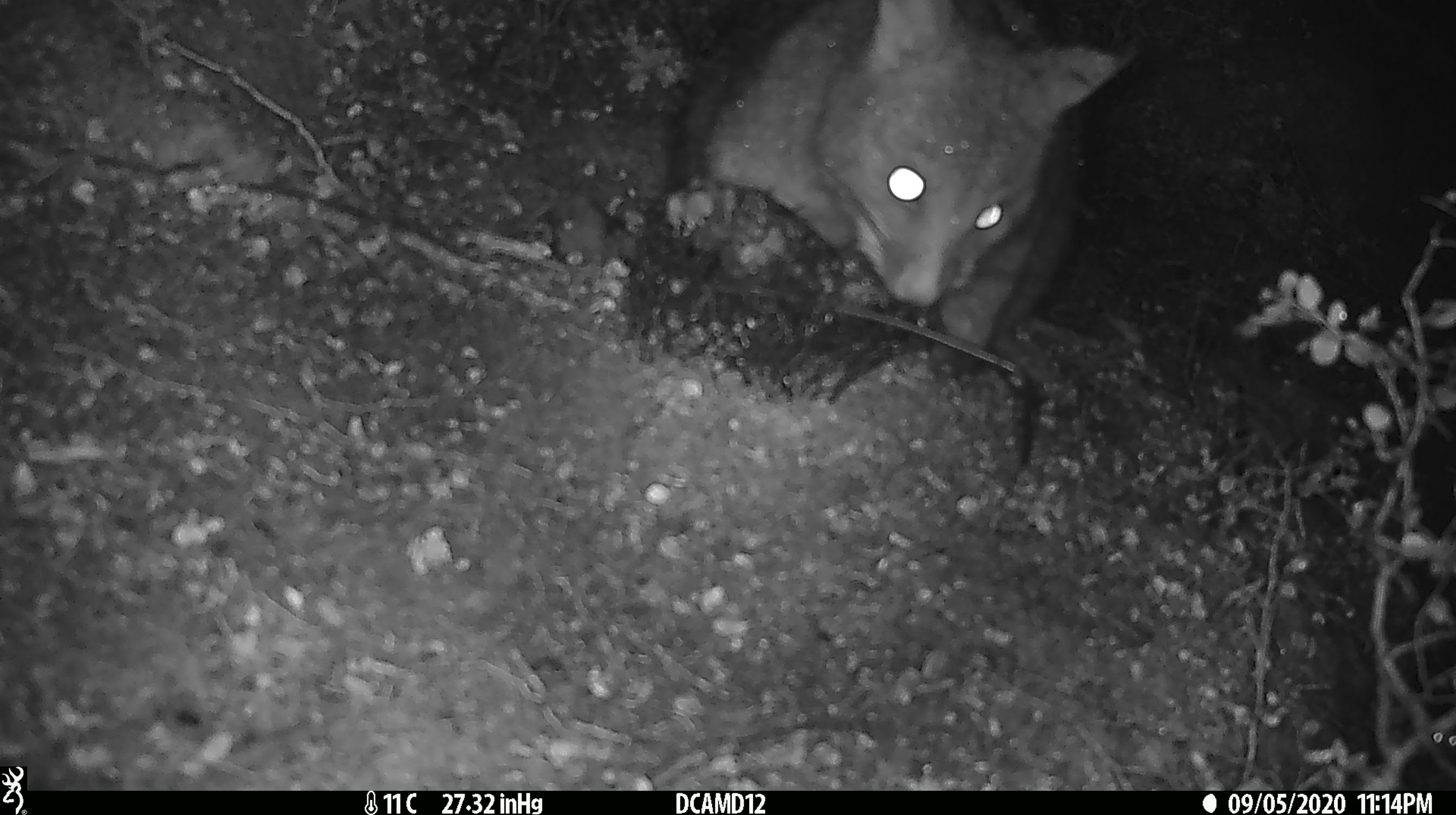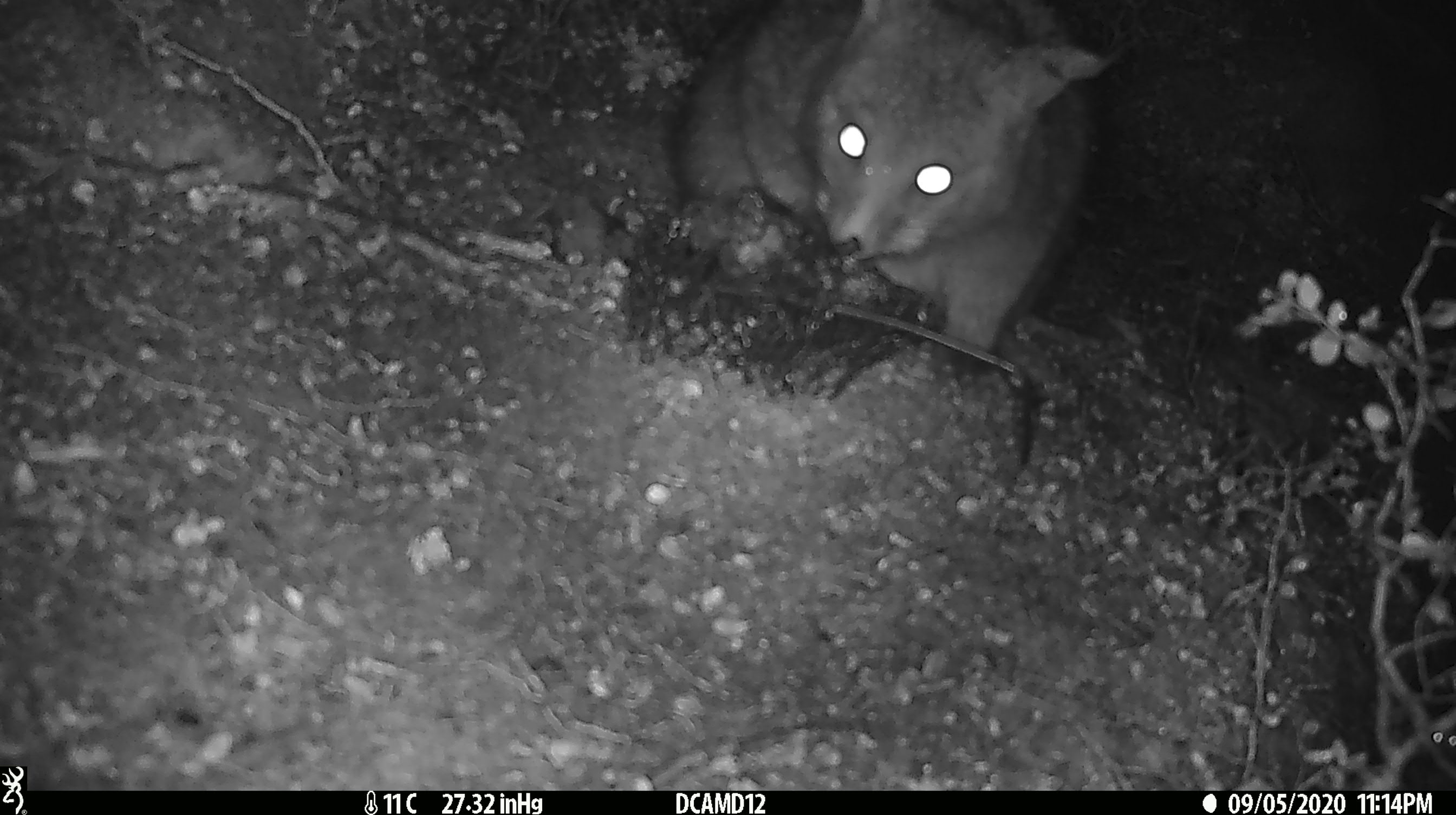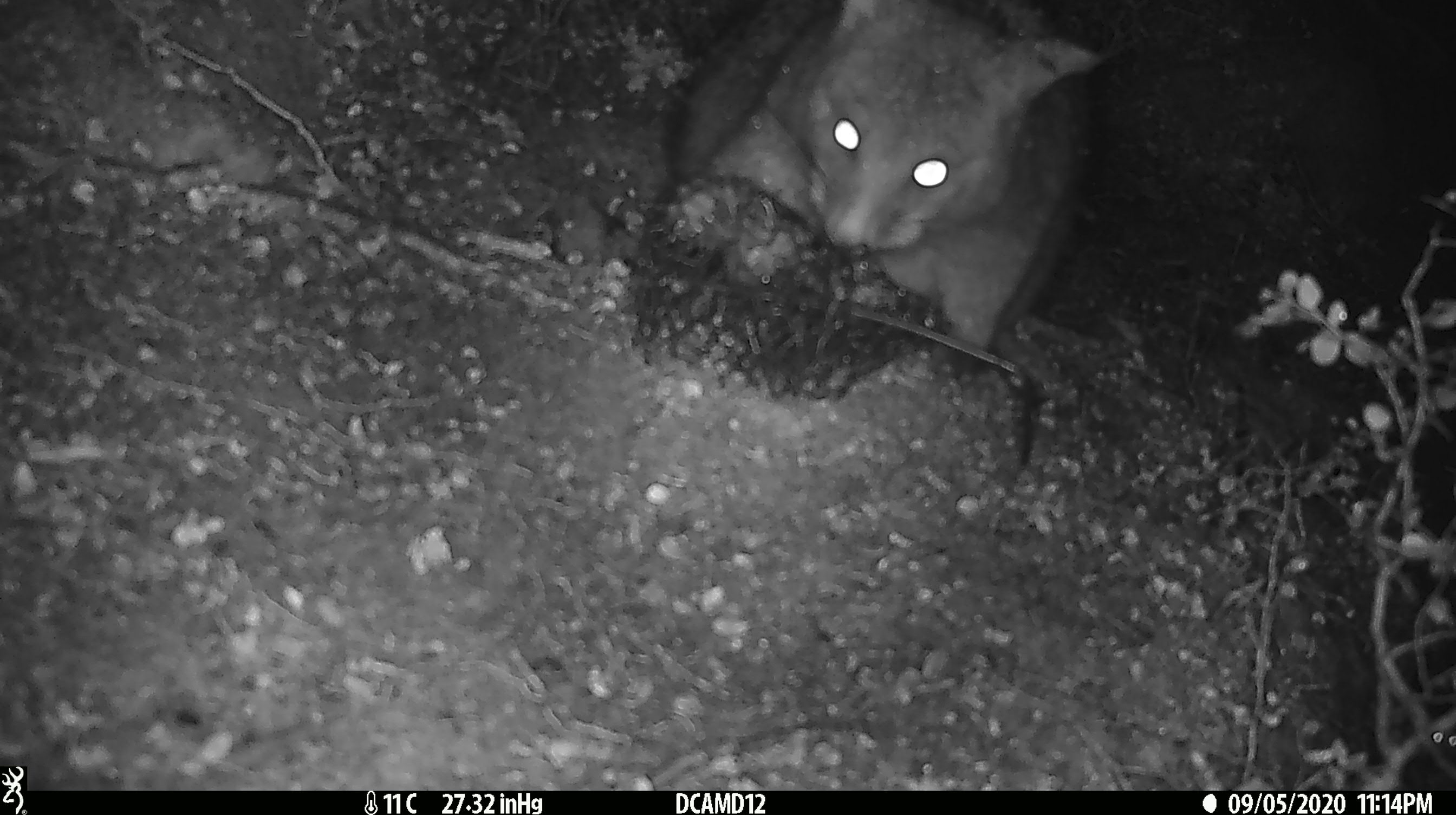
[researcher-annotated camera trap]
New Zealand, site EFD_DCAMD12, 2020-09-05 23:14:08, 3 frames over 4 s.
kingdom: Animalia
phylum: Chordata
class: Mammalia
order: Diprotodontia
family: Phalangeridae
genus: Trichosurus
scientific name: Trichosurus vulpecula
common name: common brushtail possum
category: possum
Possum (common brushtail possum) (Trichosurus vulpecula).